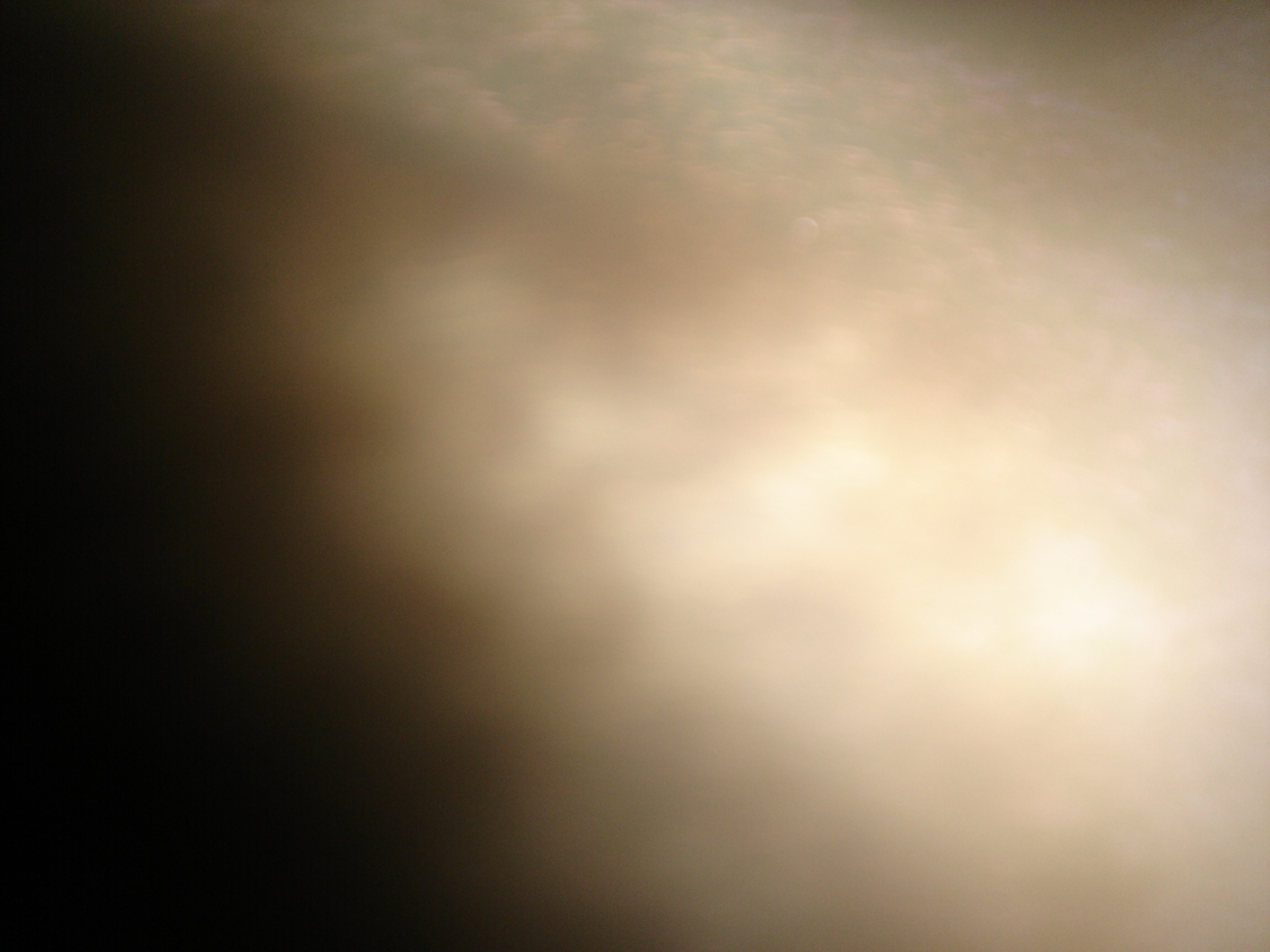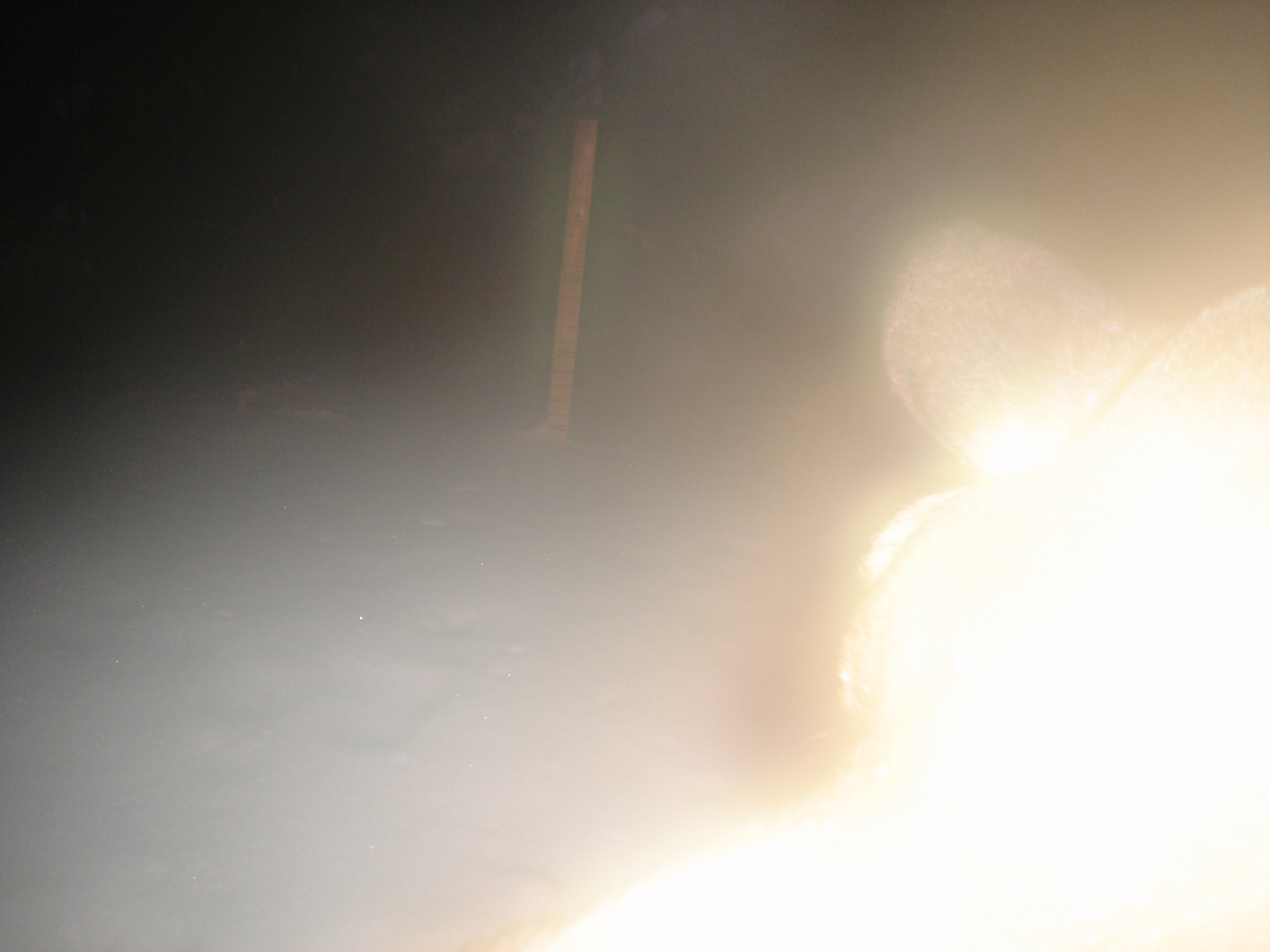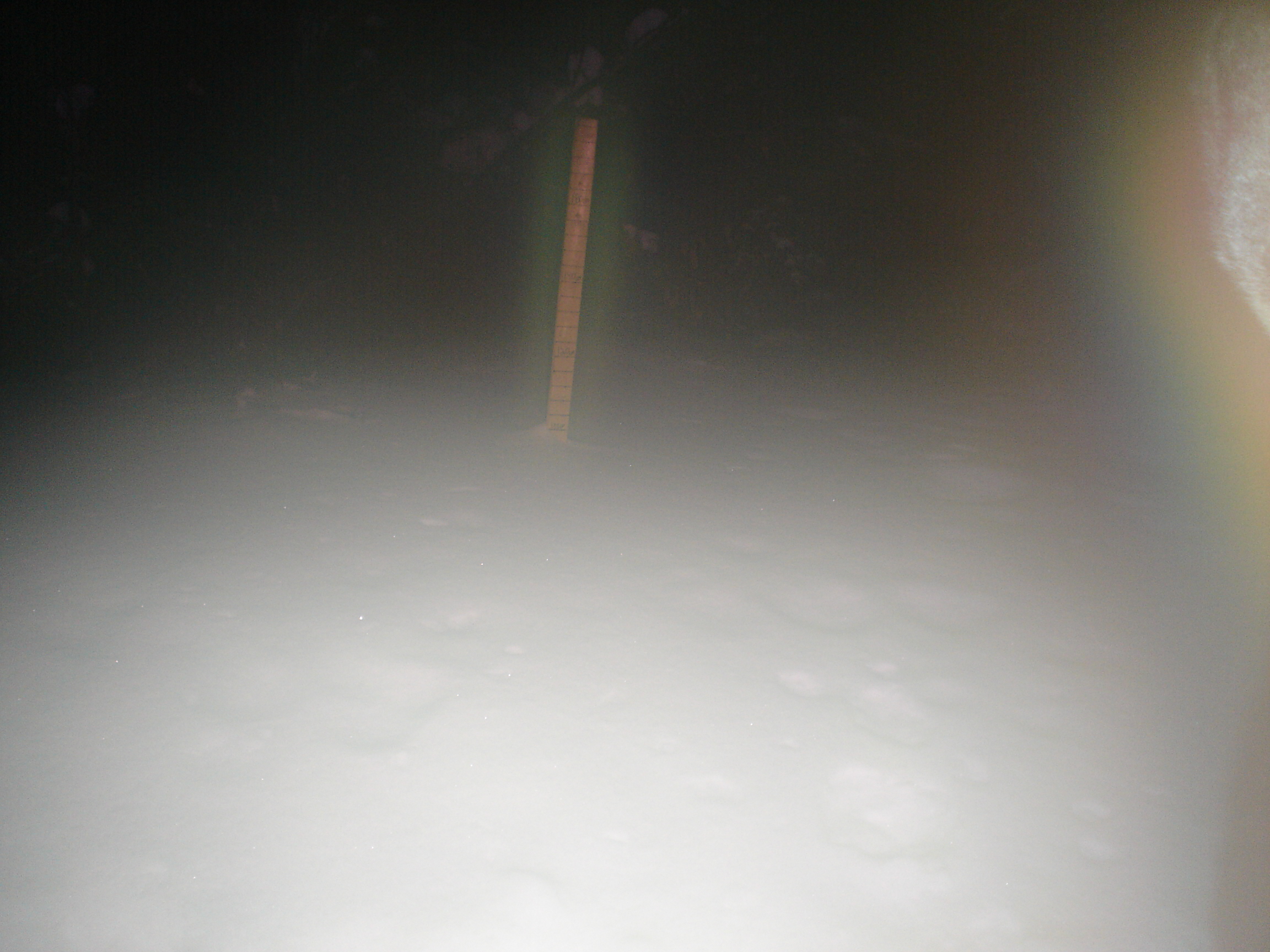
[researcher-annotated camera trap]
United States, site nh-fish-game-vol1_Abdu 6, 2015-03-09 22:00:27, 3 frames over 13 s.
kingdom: Animalia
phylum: Chordata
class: Mammalia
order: Artiodactyla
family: Cervidae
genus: Alces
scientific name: Alces alces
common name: moose